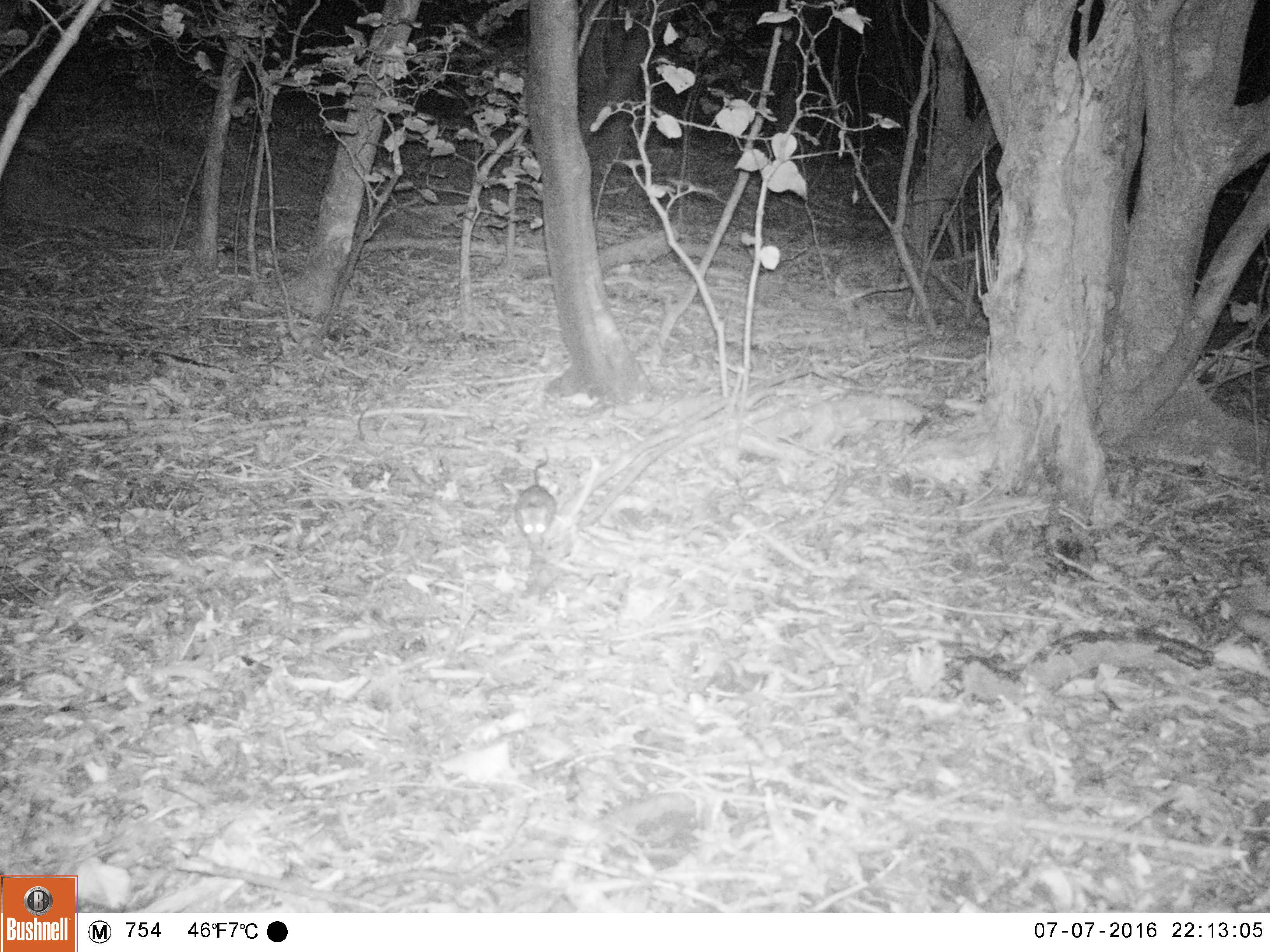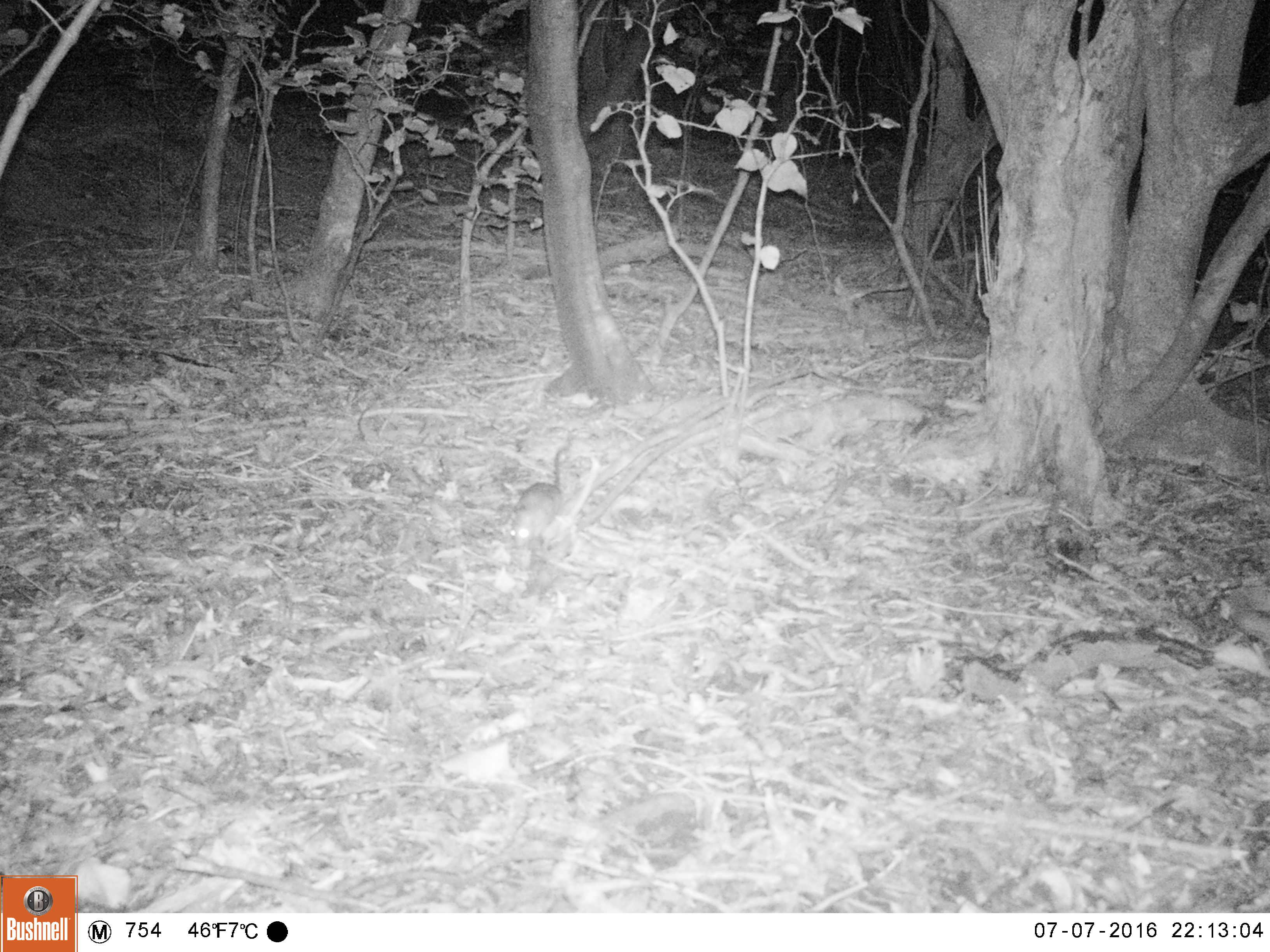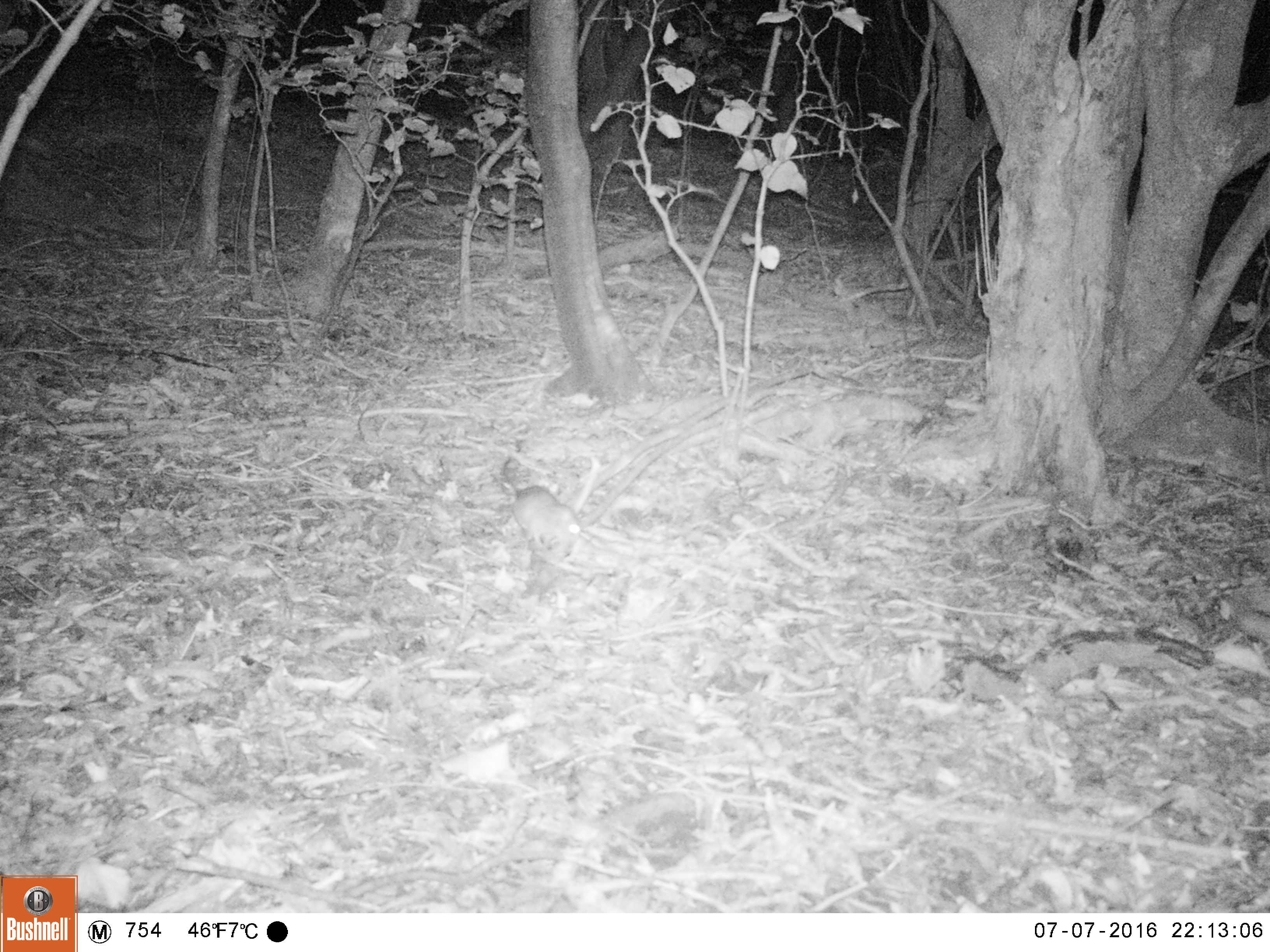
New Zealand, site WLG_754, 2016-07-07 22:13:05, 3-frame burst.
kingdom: Animalia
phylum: Chordata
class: Mammalia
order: Rodentia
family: Muridae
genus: Rattus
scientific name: Rattus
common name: rat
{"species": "rat (Rattus)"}